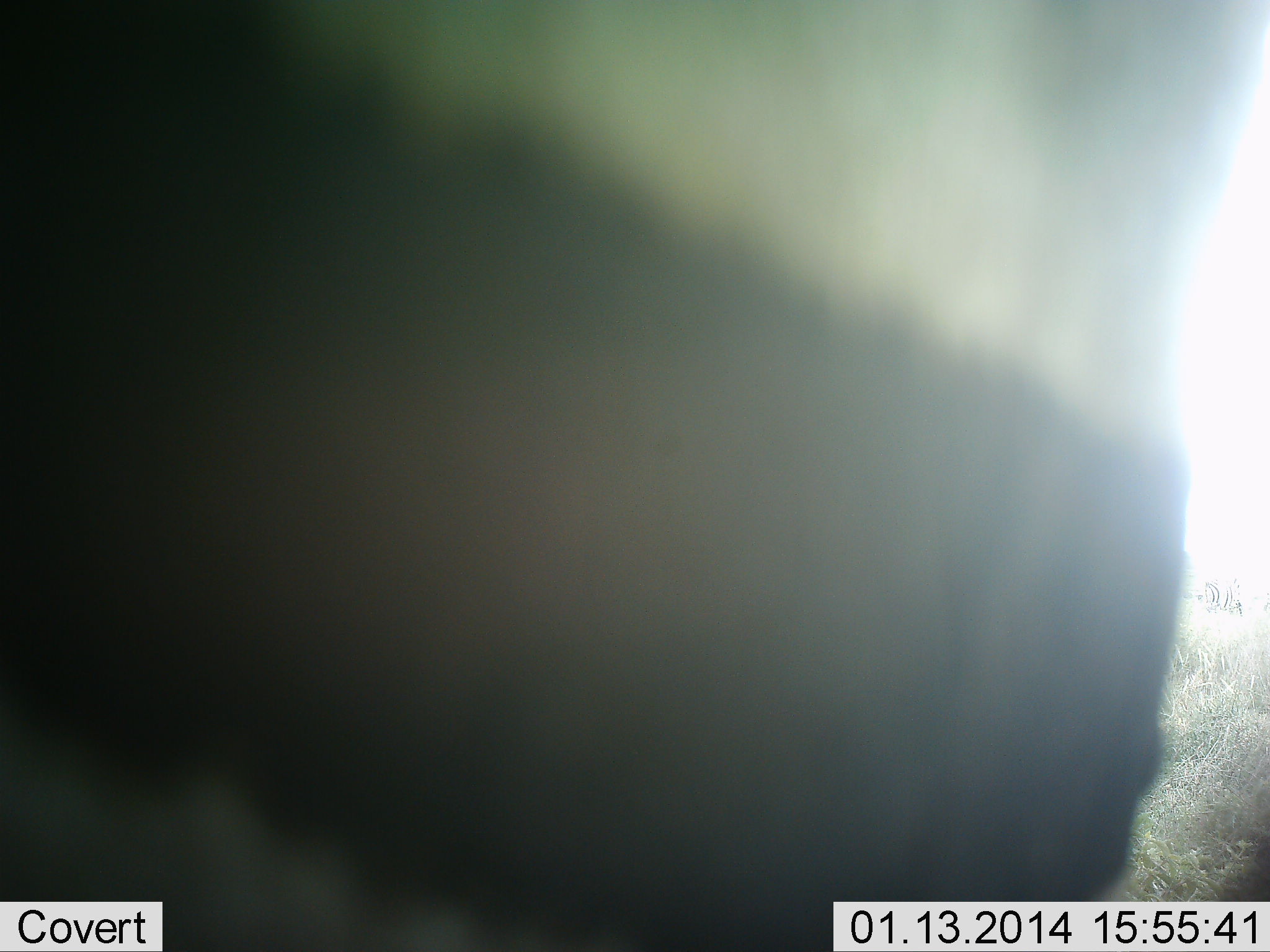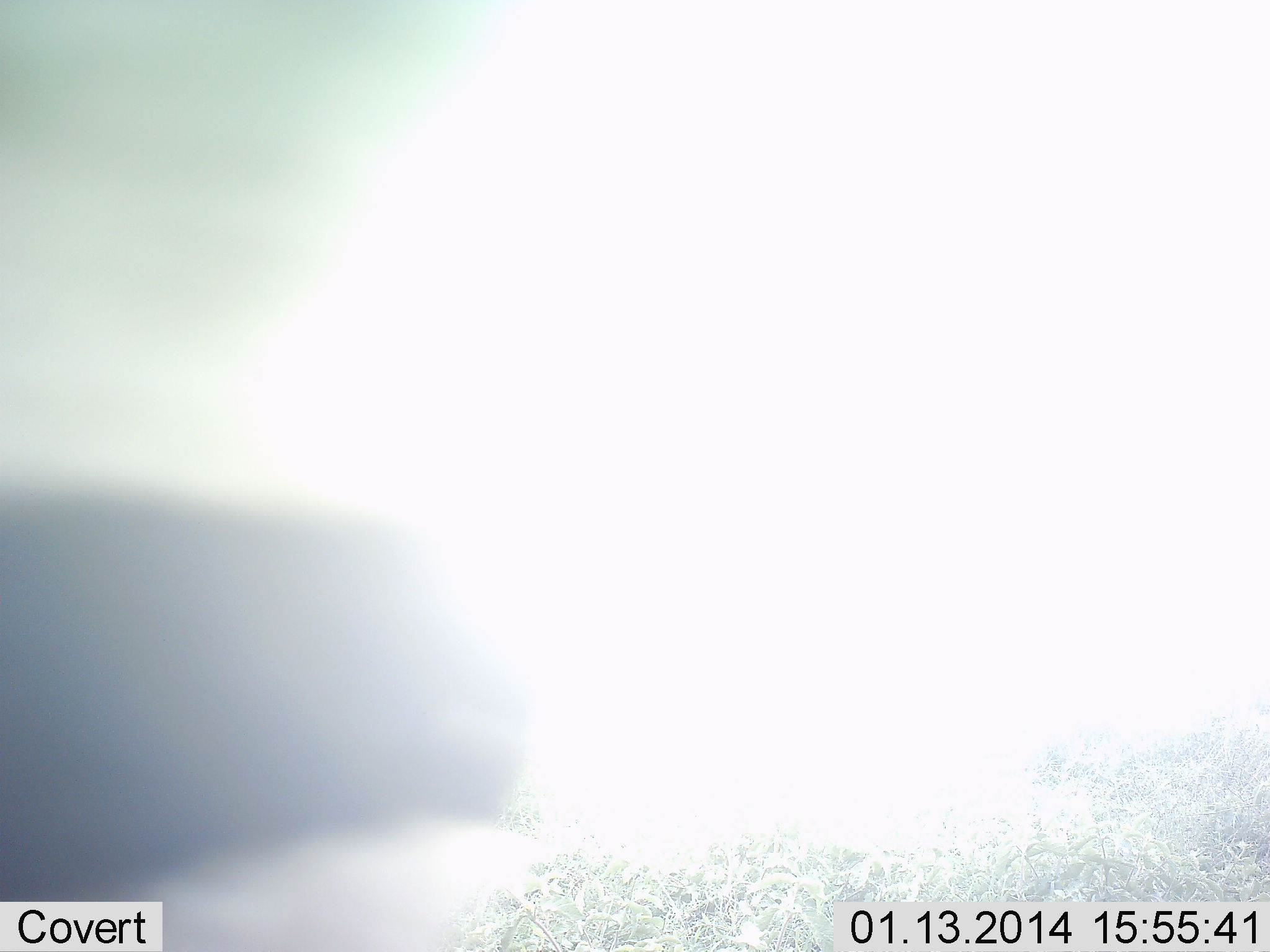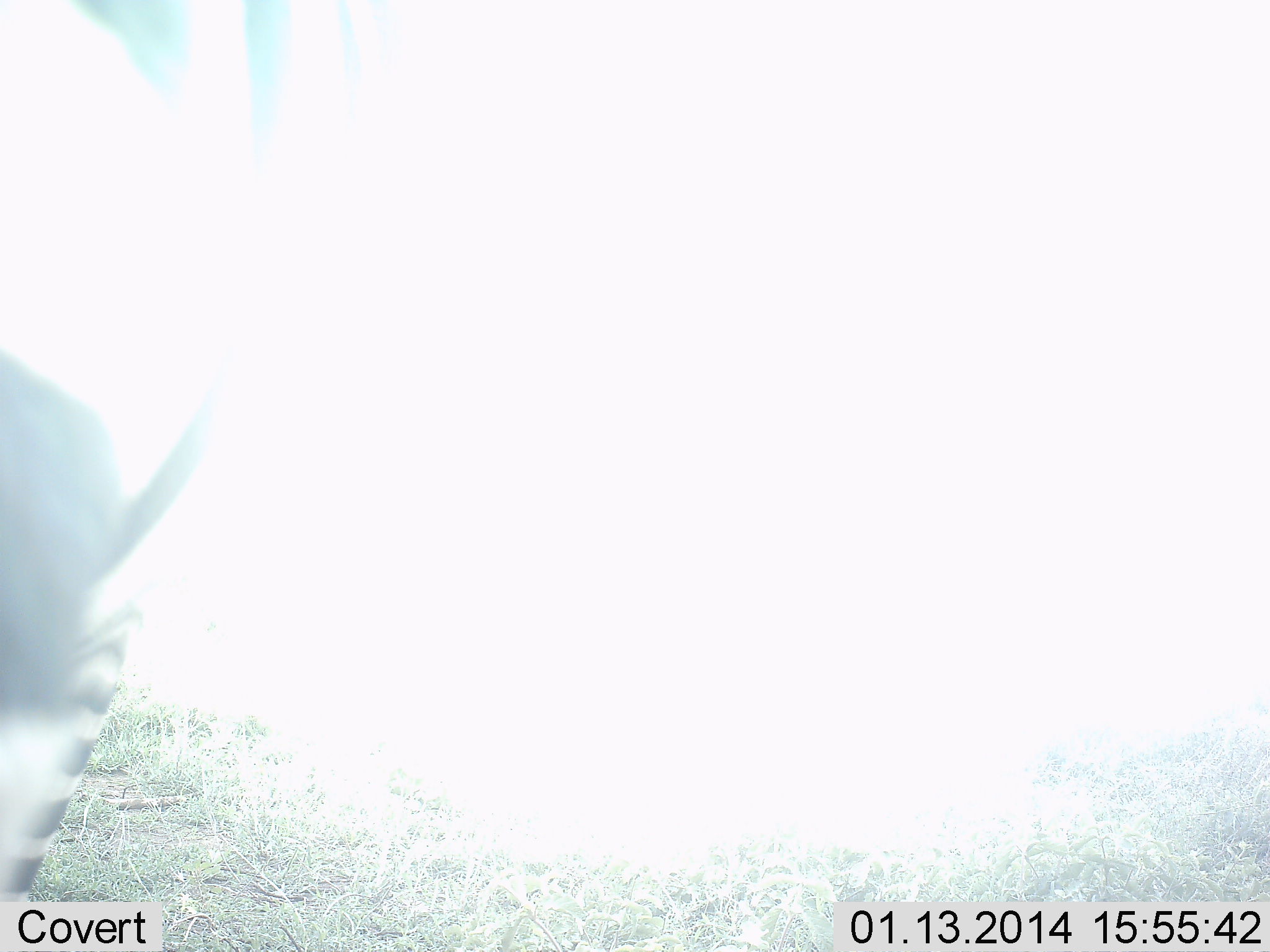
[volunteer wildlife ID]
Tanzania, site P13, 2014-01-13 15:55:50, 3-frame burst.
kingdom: Animalia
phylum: Chordata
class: Mammalia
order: Perissodactyla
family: Equidae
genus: Equus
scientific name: Equus quagga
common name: plains zebra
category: zebra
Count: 1.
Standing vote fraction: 20%.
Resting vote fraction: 0%.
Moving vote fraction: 80%.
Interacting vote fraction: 0%.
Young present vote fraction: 0%.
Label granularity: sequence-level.